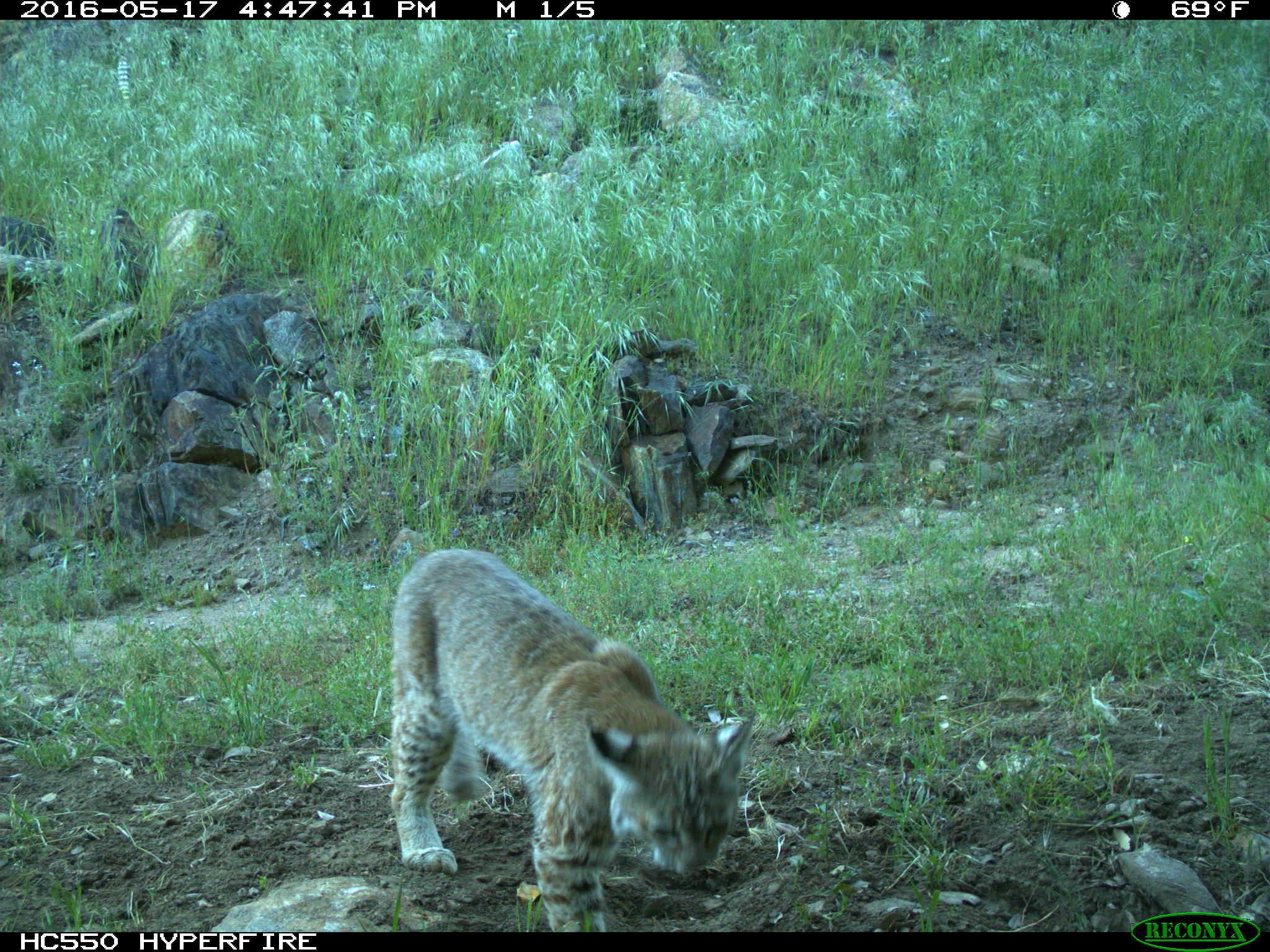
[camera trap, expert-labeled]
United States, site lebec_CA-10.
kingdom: Animalia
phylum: Chordata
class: Mammalia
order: Carnivora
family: Felidae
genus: Lynx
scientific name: Lynx rufus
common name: bobcat